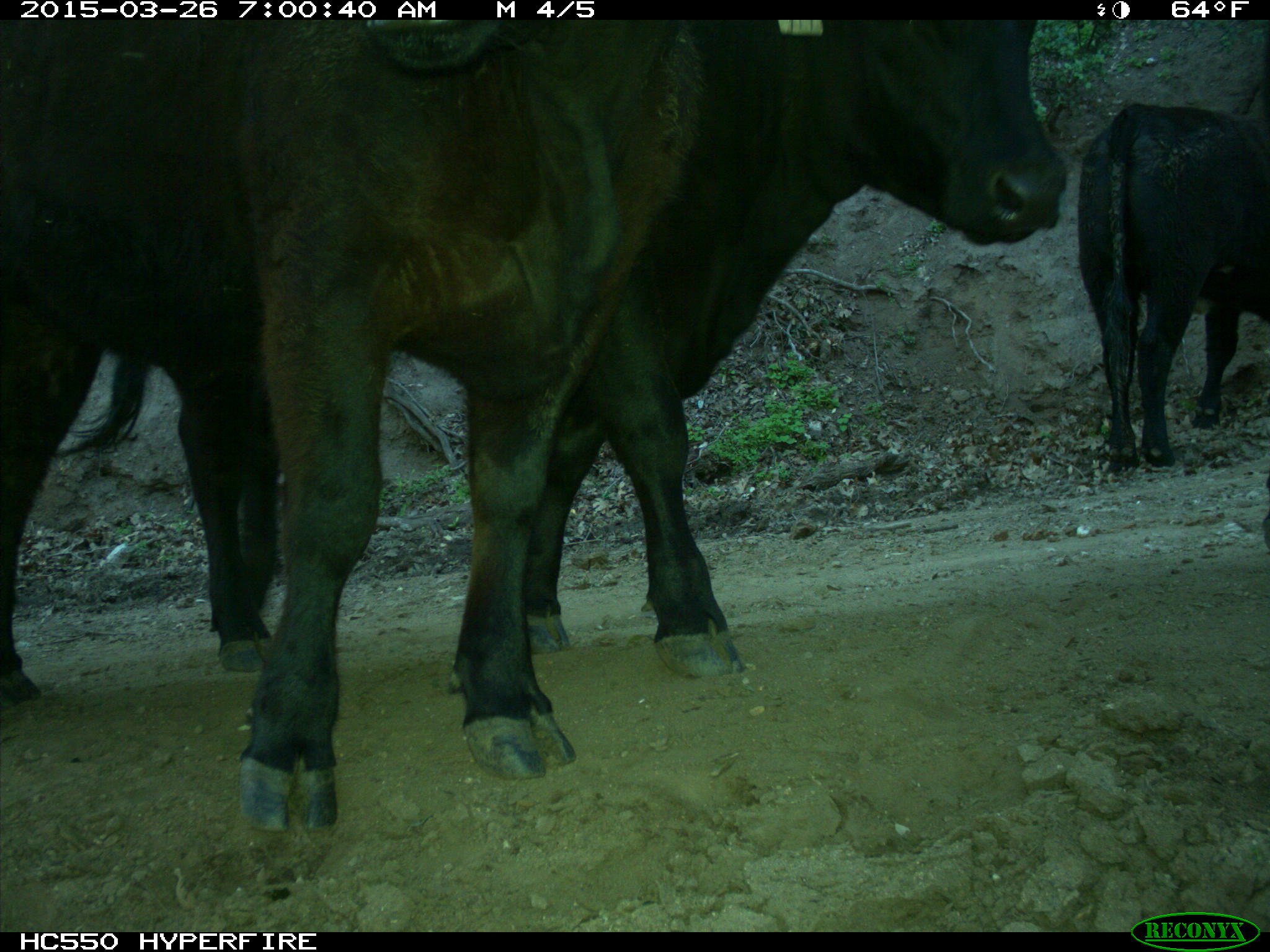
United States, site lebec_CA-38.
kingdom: Animalia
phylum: Chordata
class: Mammalia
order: Artiodactyla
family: Bovidae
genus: Bos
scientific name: Bos taurus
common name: domestic cow